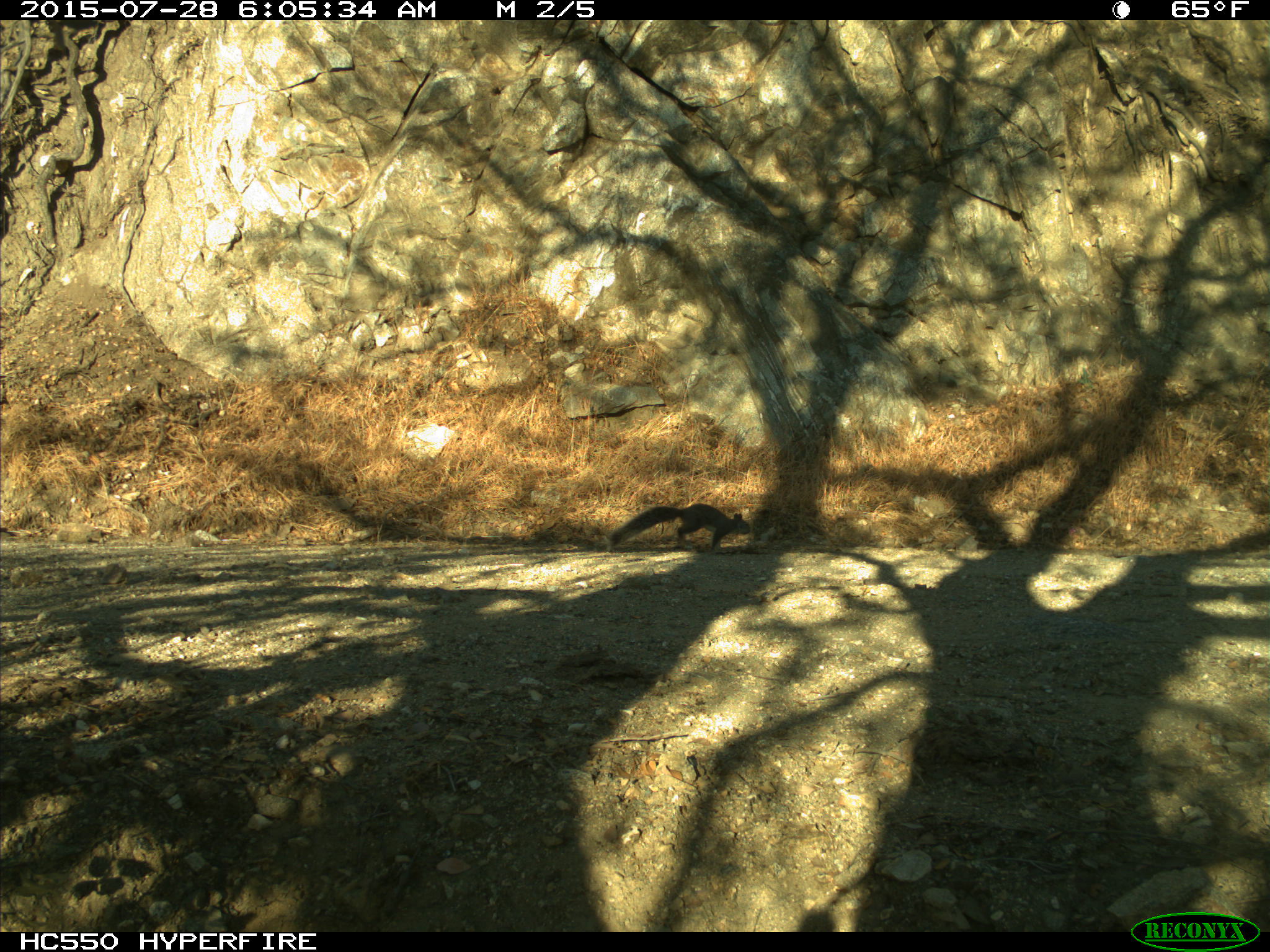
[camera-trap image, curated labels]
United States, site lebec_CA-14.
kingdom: Animalia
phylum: Chordata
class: Mammalia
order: Rodentia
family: Sciuridae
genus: Sciurus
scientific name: Sciurus carolinensis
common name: eastern gray squirrel